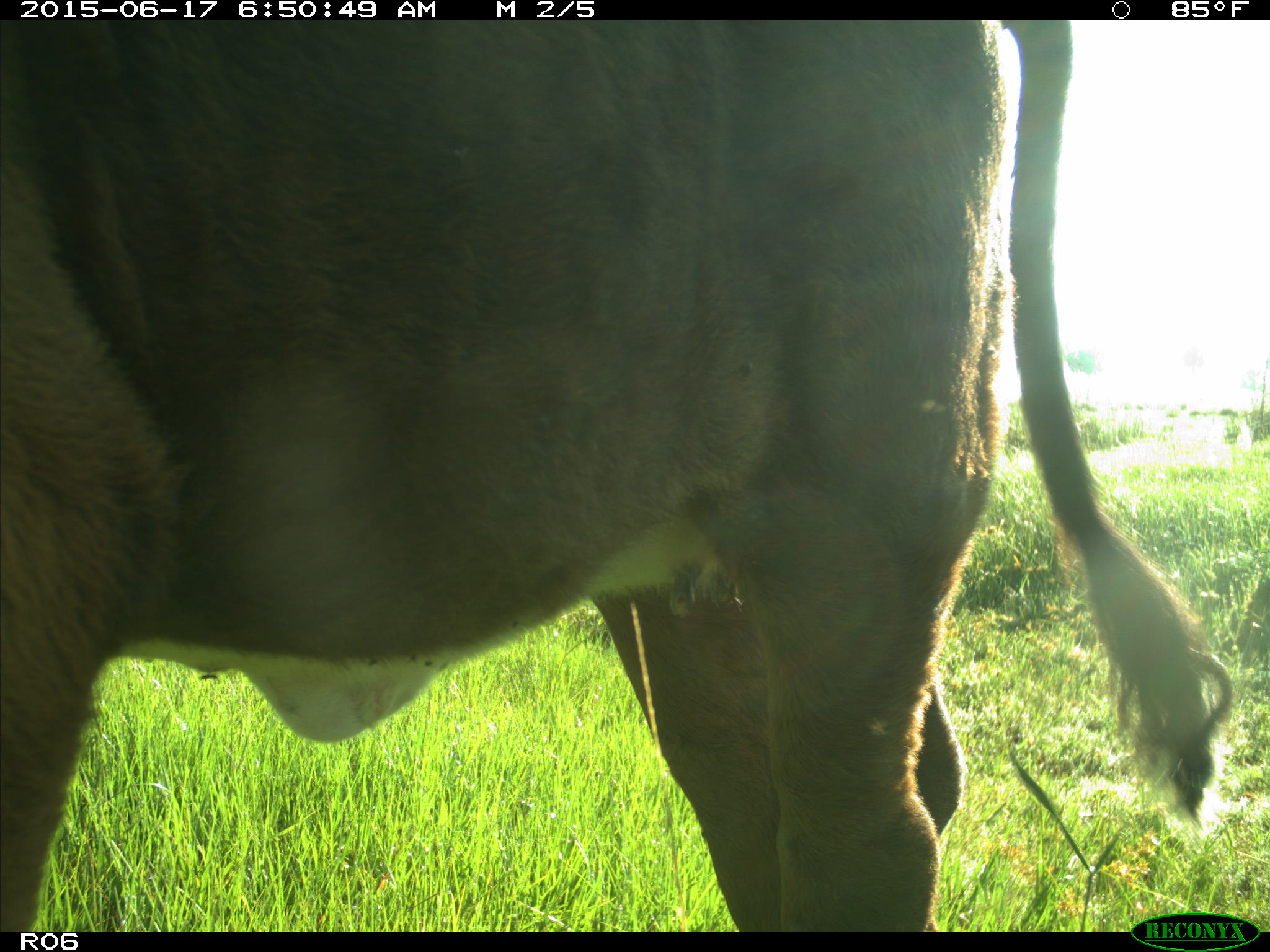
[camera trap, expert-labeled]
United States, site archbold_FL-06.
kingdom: Animalia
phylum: Chordata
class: Mammalia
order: Artiodactyla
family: Bovidae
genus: Bos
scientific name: Bos taurus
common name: domestic cow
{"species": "Bos taurus (domestic cow)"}